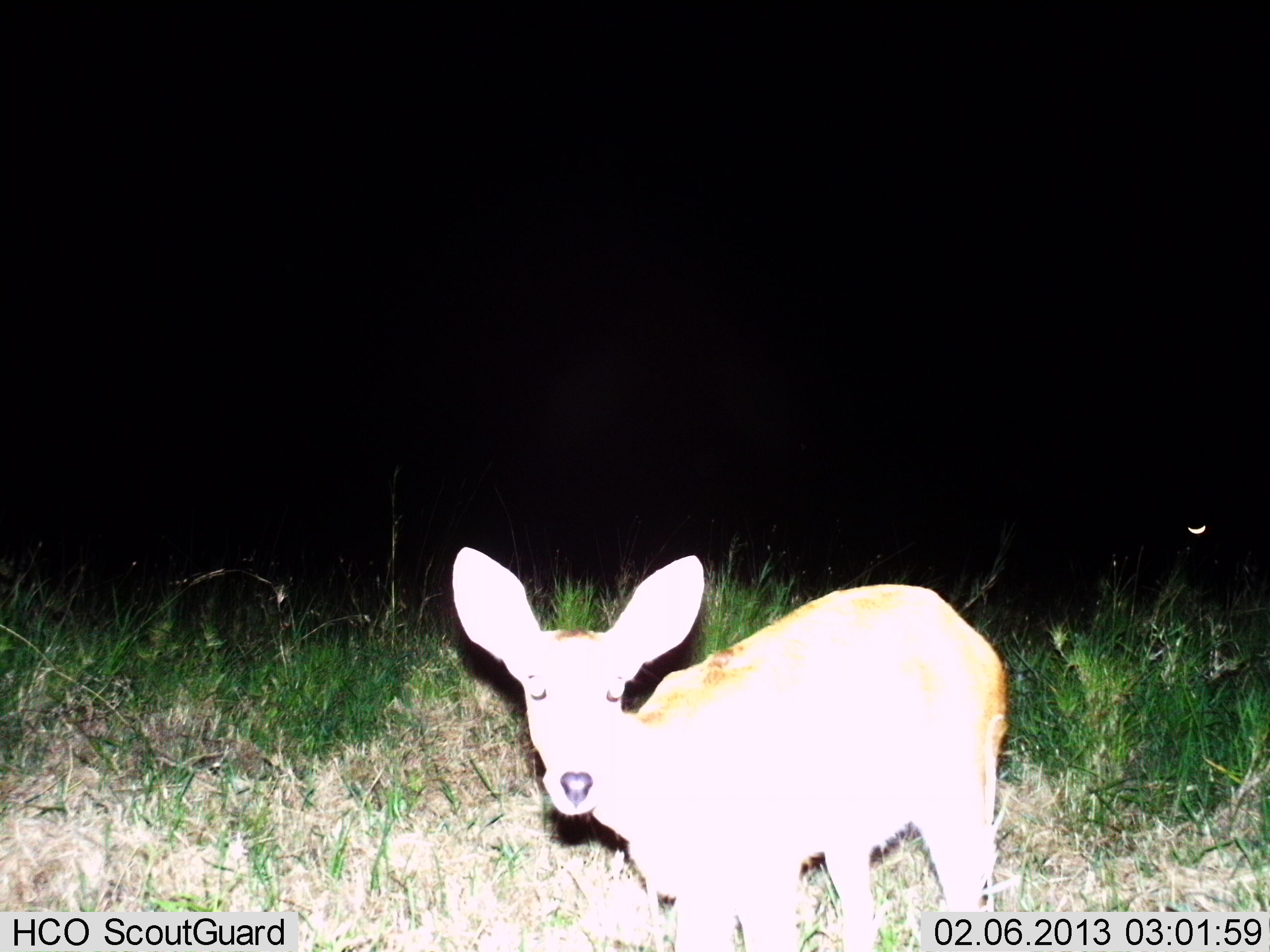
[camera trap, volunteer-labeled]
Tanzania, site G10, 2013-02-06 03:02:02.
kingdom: Animalia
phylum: Chordata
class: Mammalia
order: Artiodactyla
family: Bovidae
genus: Redunca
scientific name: Redunca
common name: reedbuck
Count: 1.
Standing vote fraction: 96%.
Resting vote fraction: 0%.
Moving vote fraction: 4%.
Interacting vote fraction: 0%.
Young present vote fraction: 0%.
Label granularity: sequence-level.